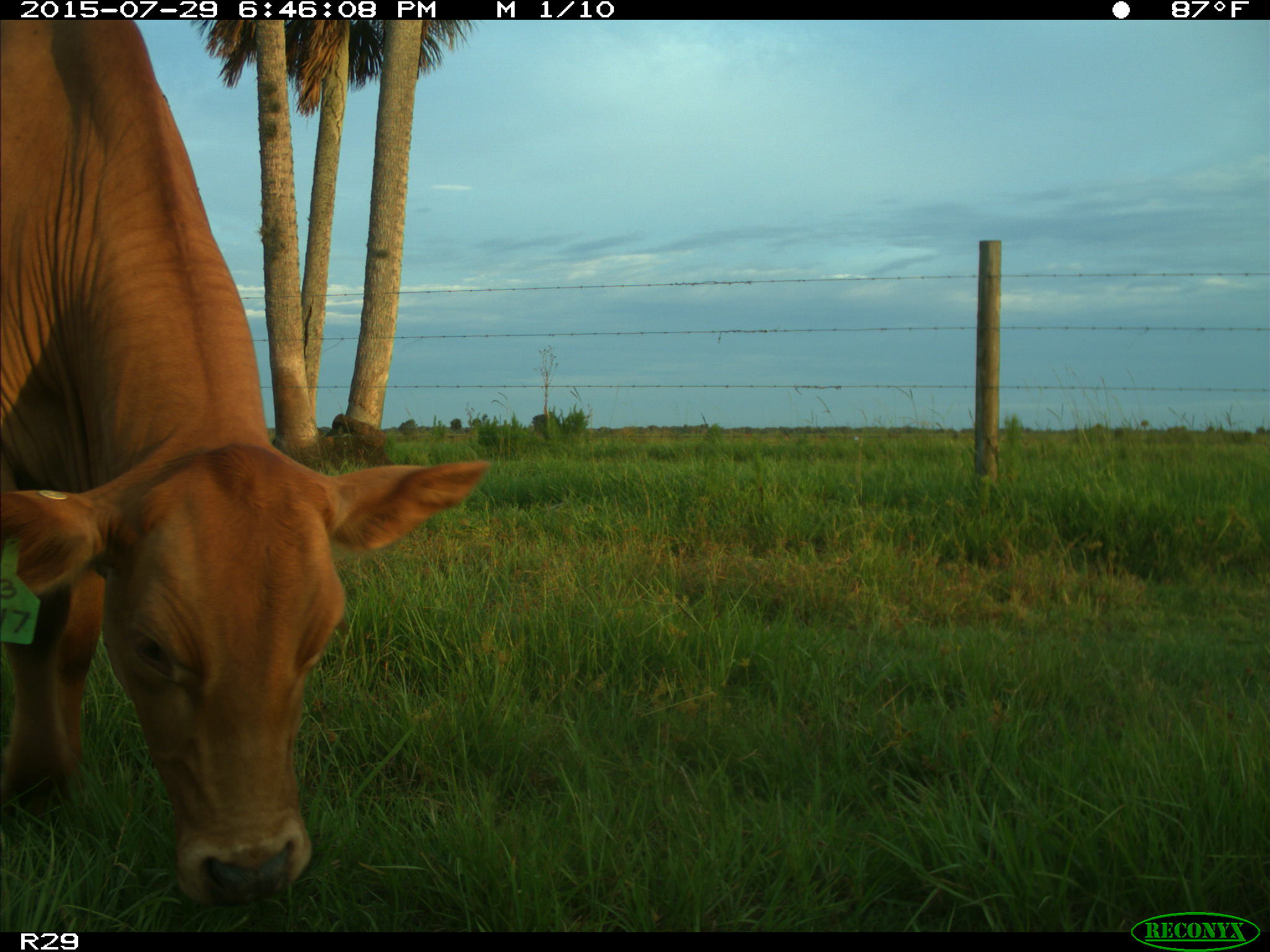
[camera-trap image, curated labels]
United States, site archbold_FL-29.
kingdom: Animalia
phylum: Chordata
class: Mammalia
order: Artiodactyla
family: Bovidae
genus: Bos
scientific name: Bos taurus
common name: domestic cow